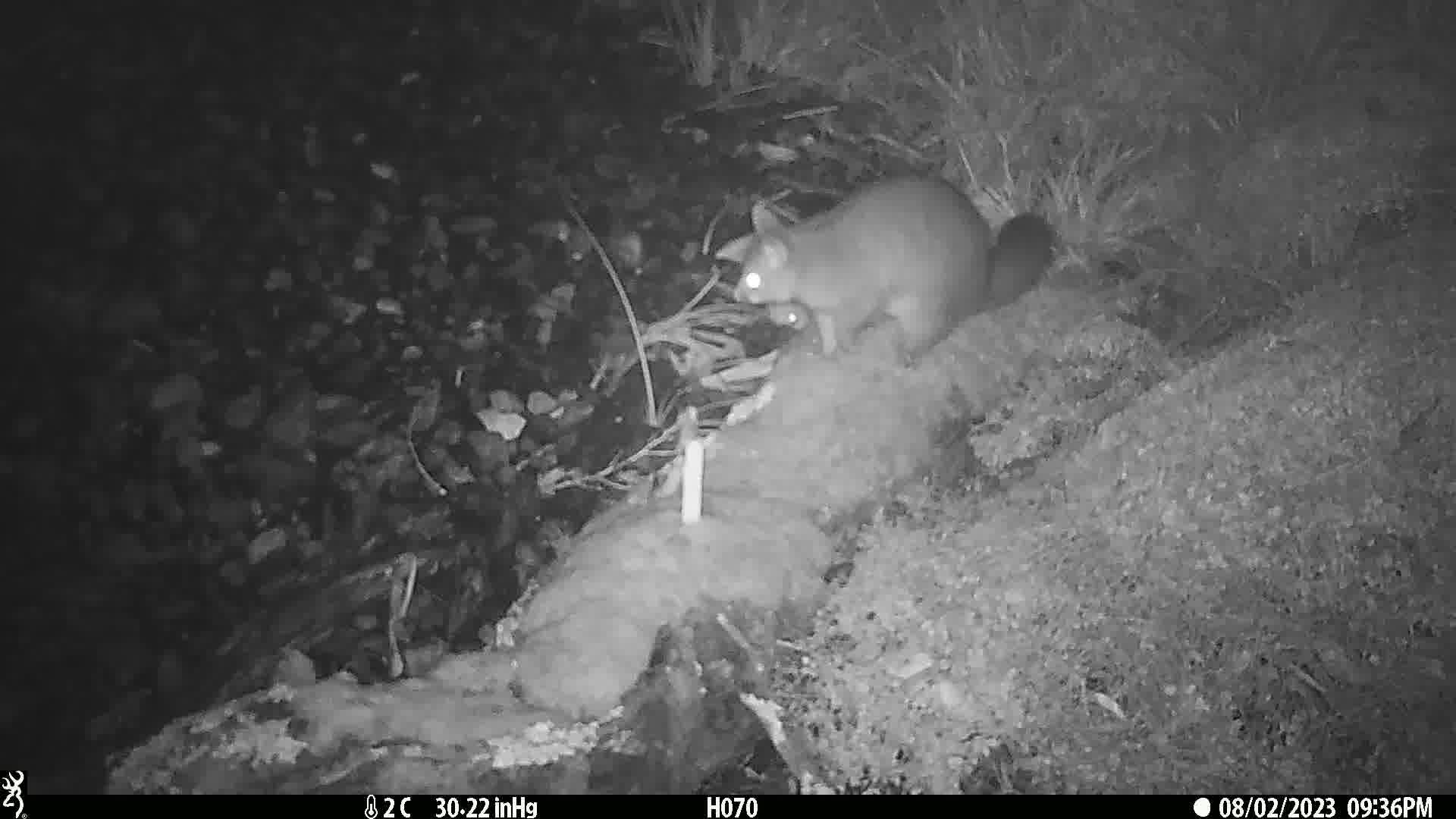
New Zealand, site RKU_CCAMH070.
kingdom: Animalia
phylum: Chordata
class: Mammalia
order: Diprotodontia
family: Phalangeridae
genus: Trichosurus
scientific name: Trichosurus vulpecula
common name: common brushtail possum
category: possum